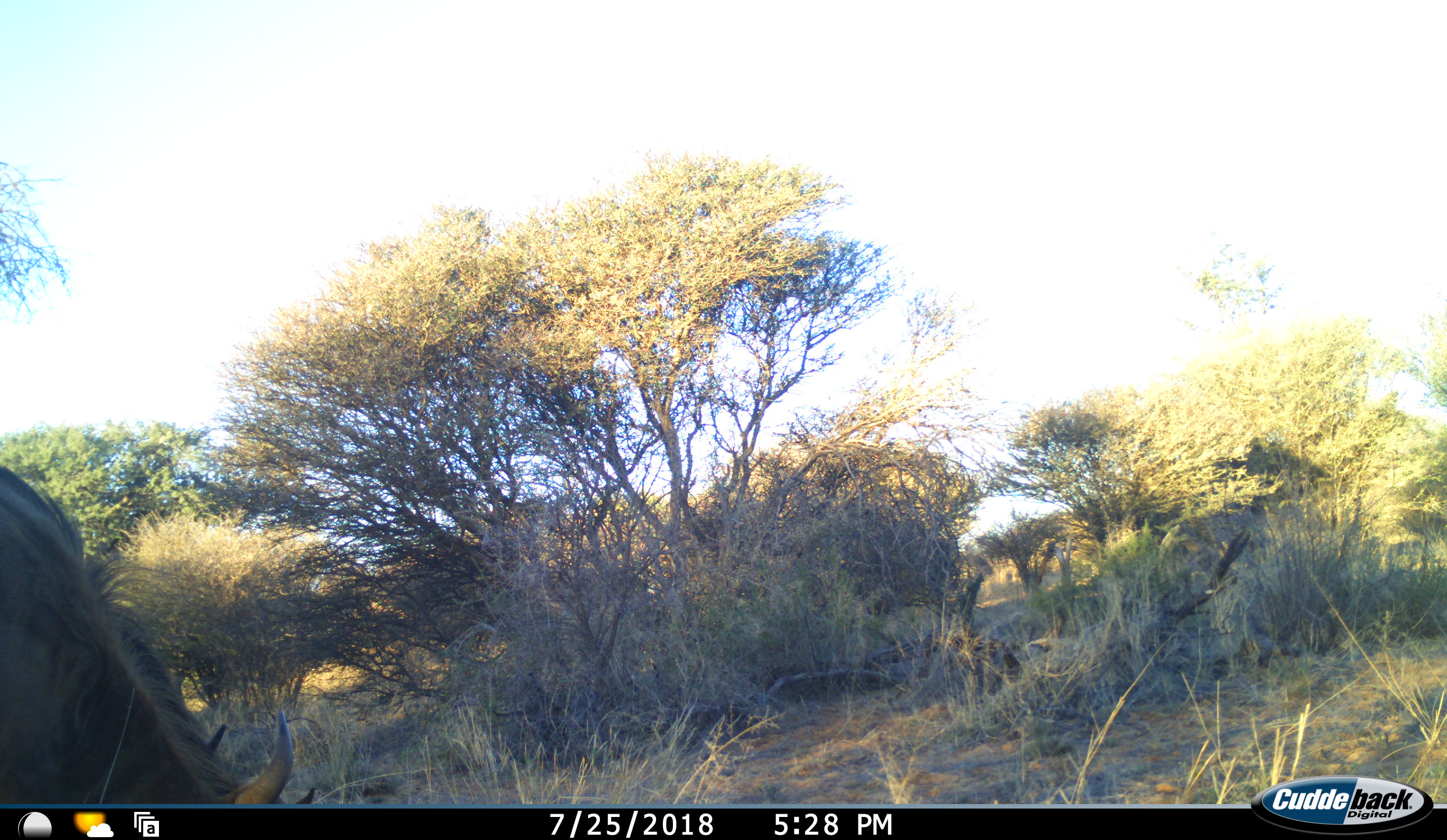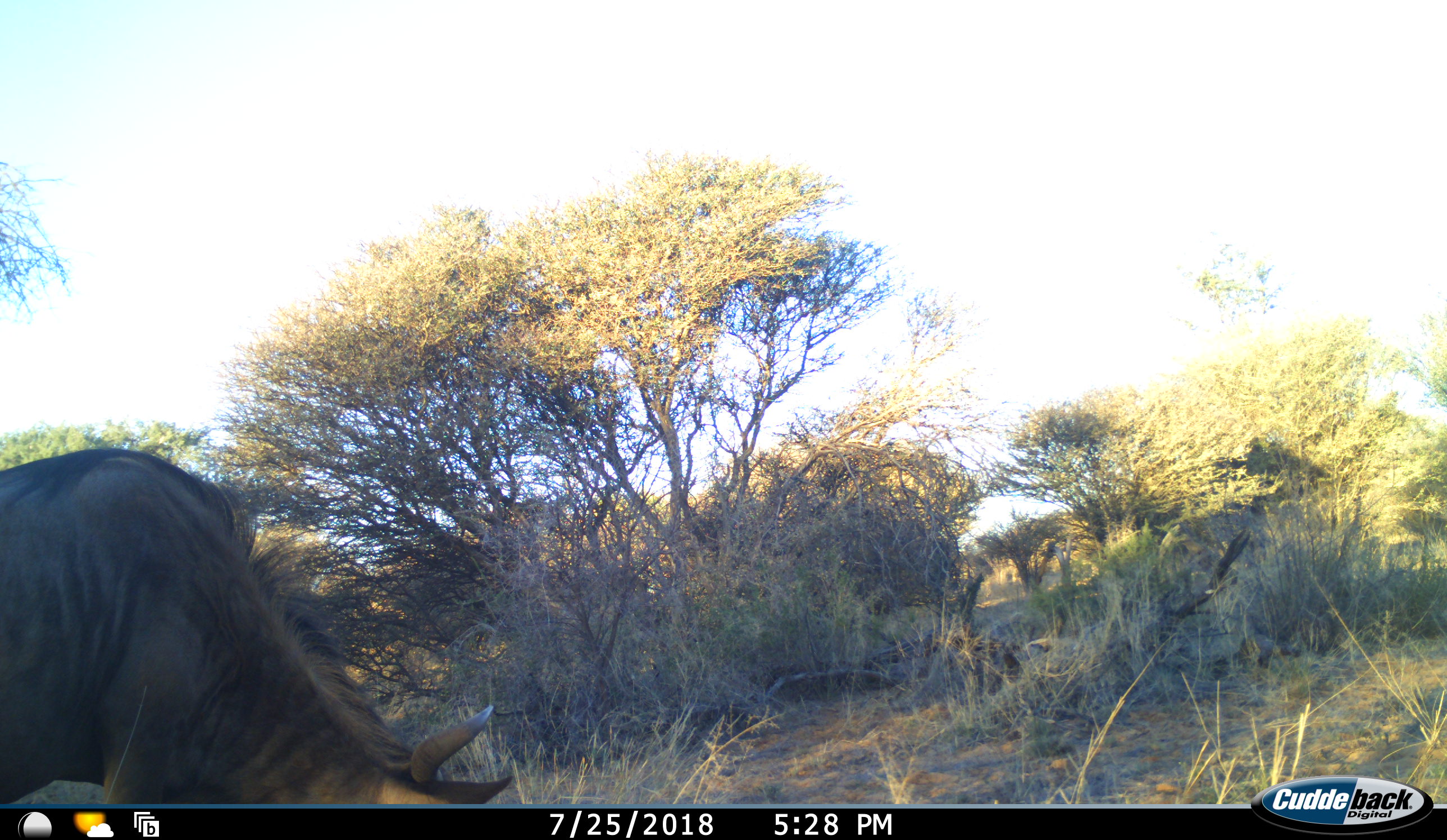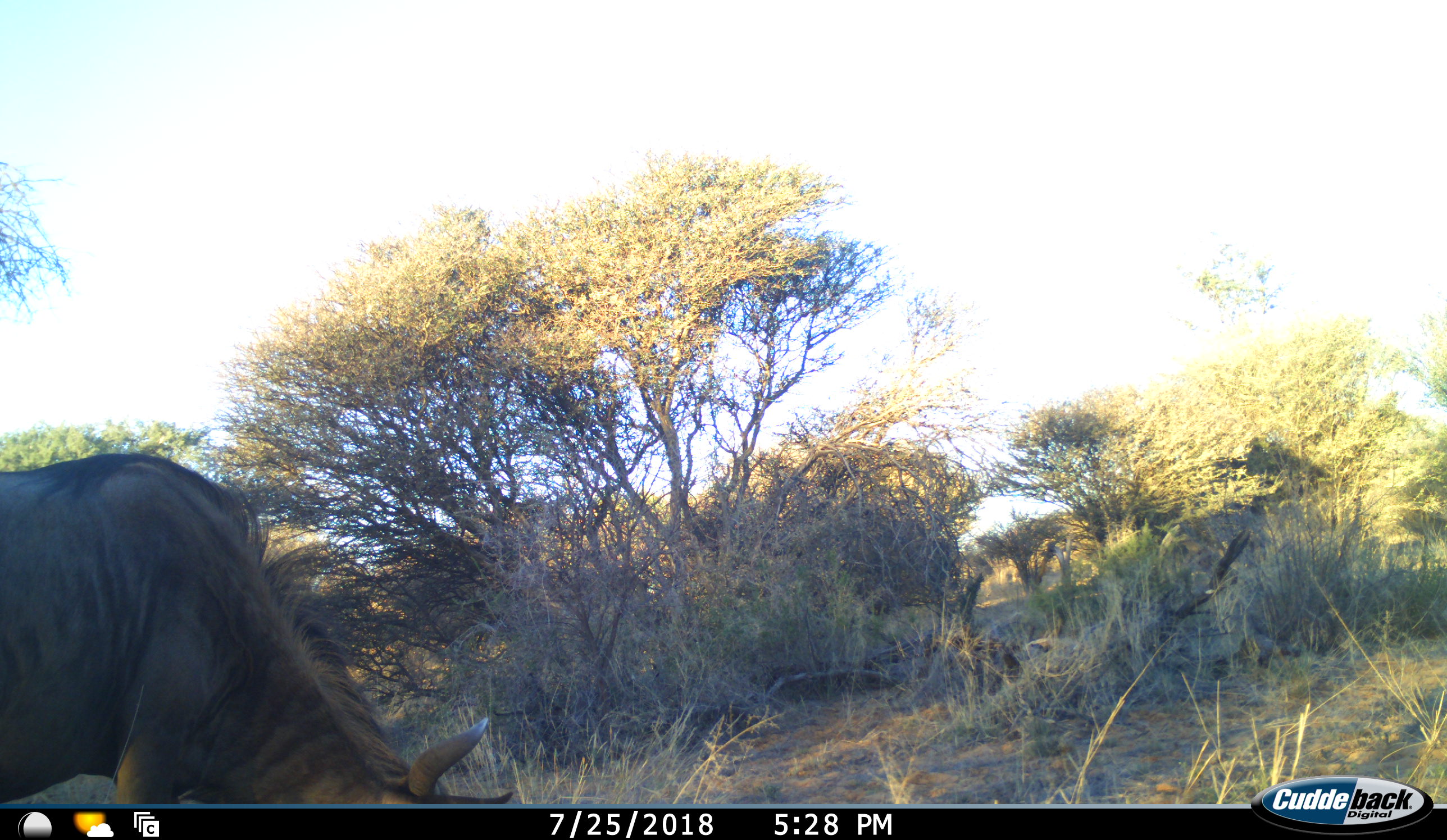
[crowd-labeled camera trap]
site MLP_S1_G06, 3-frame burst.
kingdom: Animalia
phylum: Chordata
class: Mammalia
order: Artiodactyla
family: Bovidae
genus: Connochaetes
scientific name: Connochaetes taurinus taurinus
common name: blue wildebeest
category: wildebeestblue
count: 1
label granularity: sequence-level